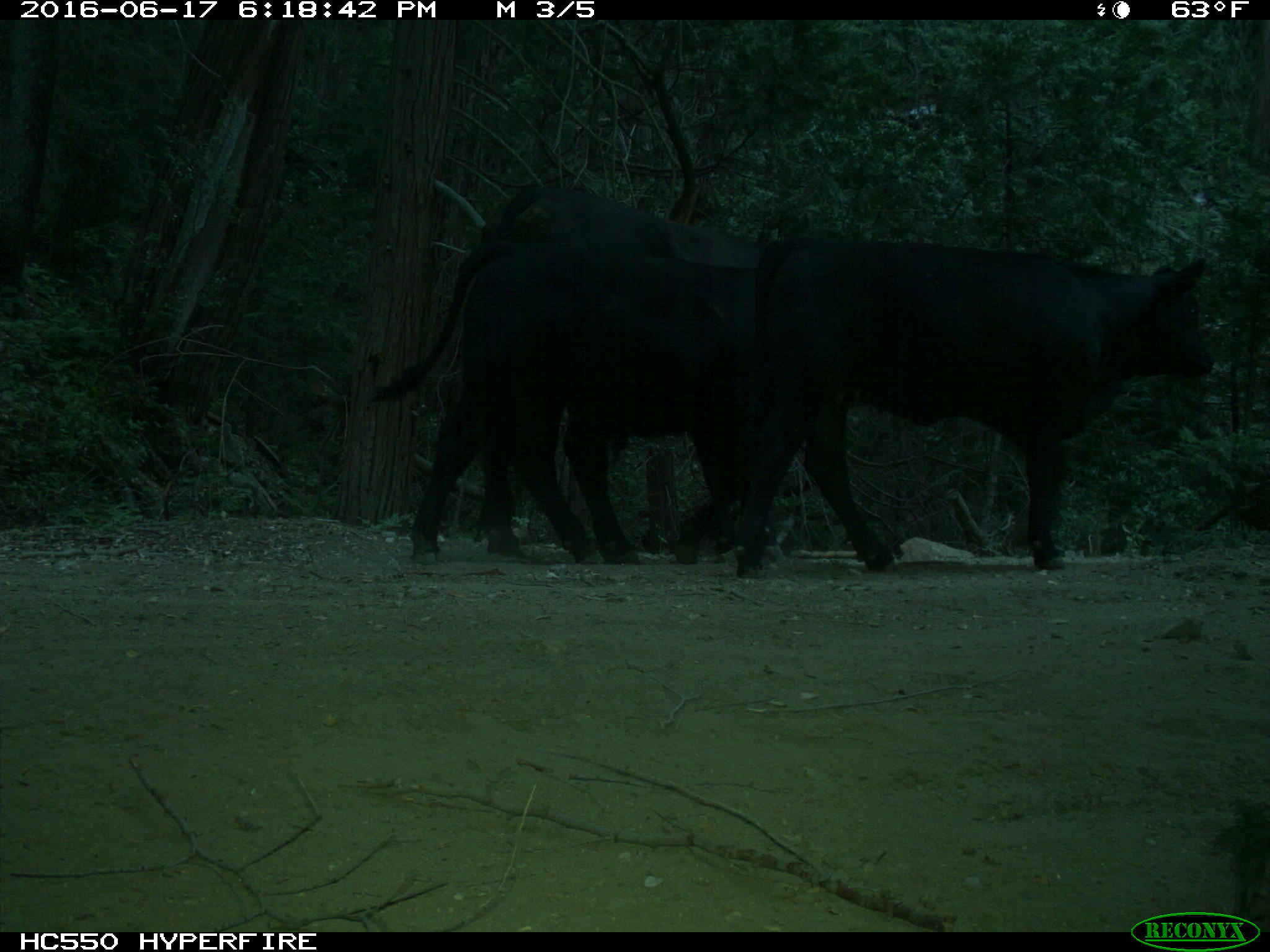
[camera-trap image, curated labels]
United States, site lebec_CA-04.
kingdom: Animalia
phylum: Chordata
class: Mammalia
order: Artiodactyla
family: Bovidae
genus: Bos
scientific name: Bos taurus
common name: domestic cow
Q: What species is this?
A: Bos taurus (domestic cow).